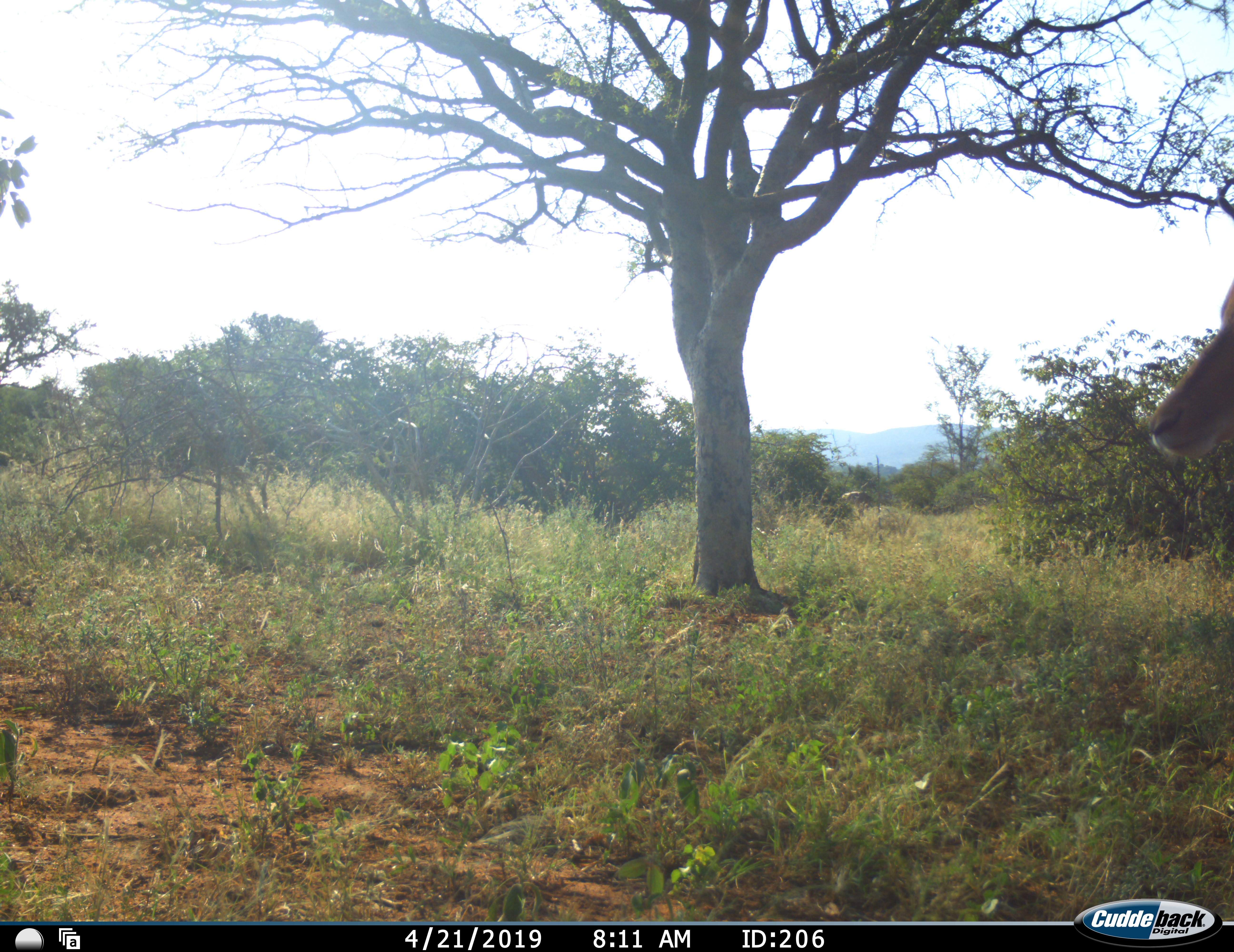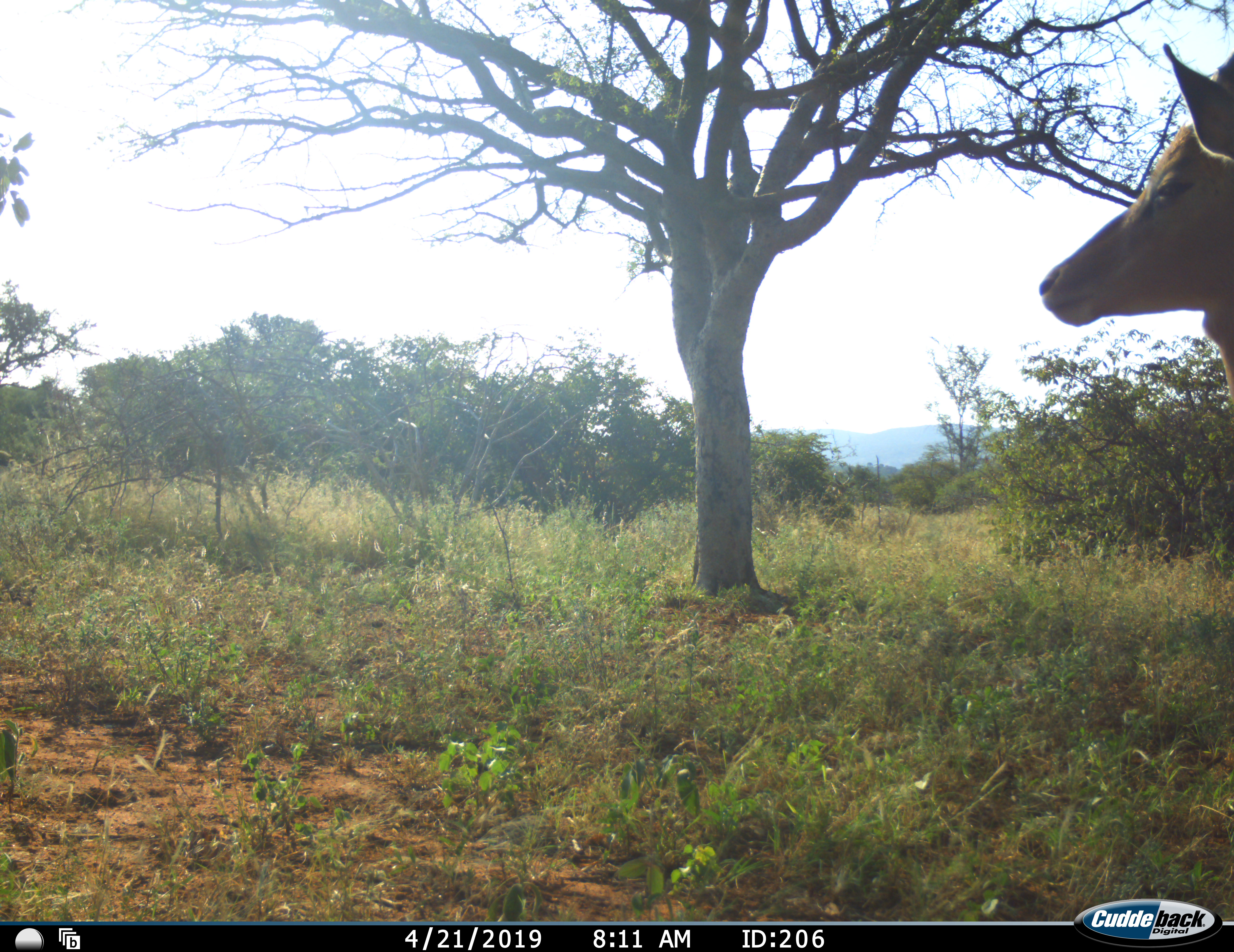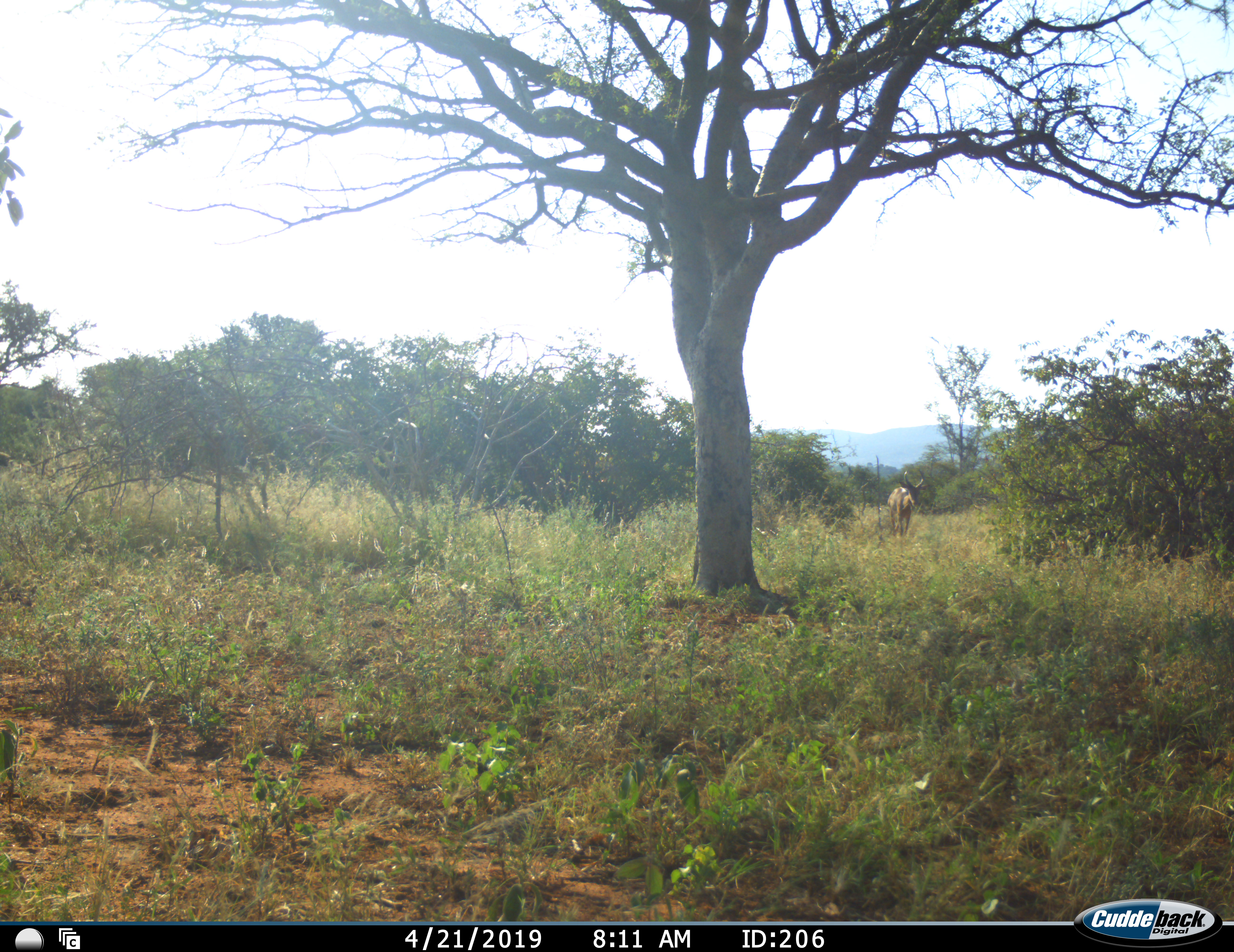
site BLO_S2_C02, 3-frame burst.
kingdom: Animalia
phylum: Chordata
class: Mammalia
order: Artiodactyla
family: Bovidae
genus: Aepyceros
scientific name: Aepyceros melampus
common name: impala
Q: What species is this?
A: Impala (Aepyceros melampus).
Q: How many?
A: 1.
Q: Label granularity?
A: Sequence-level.